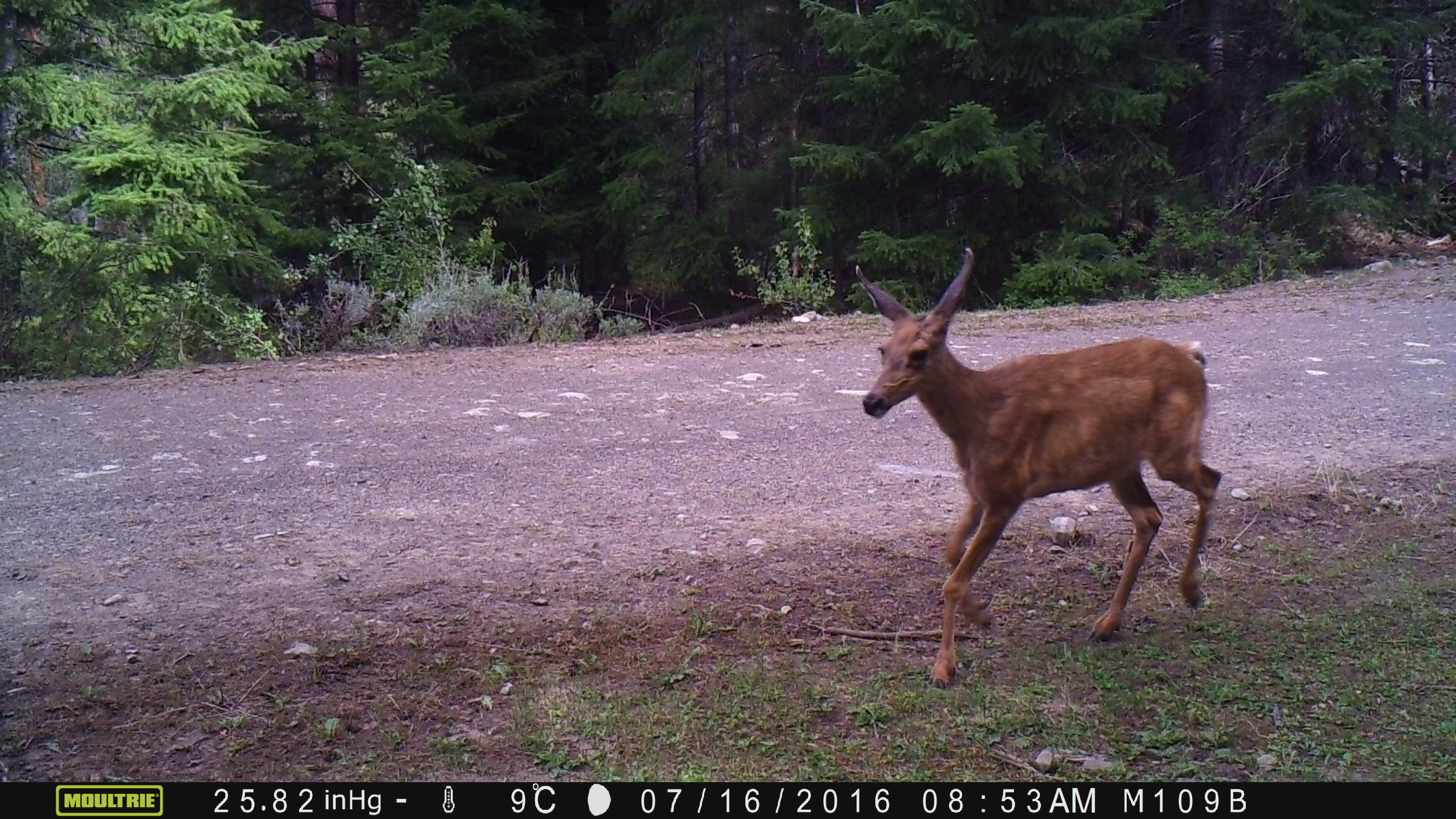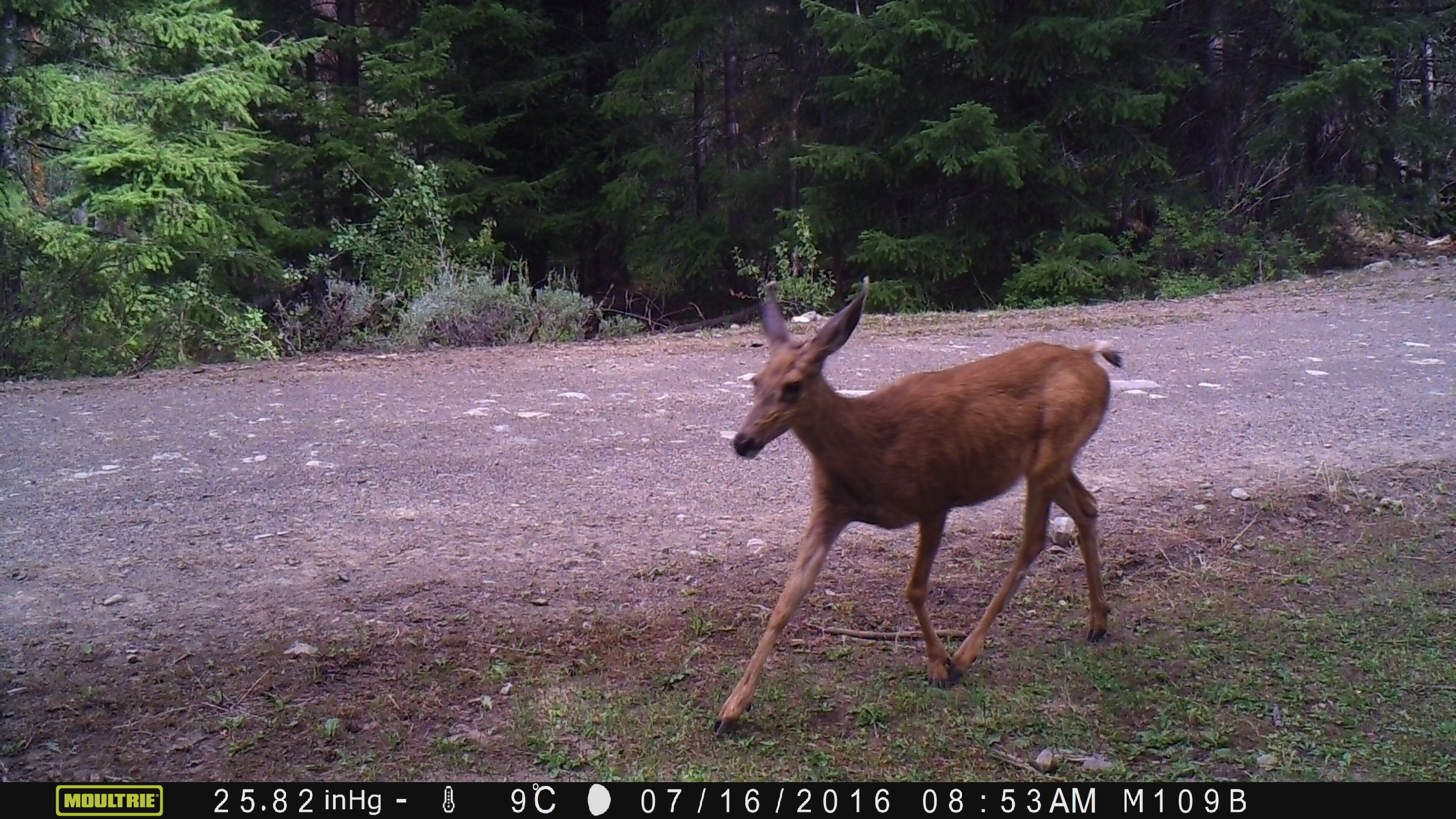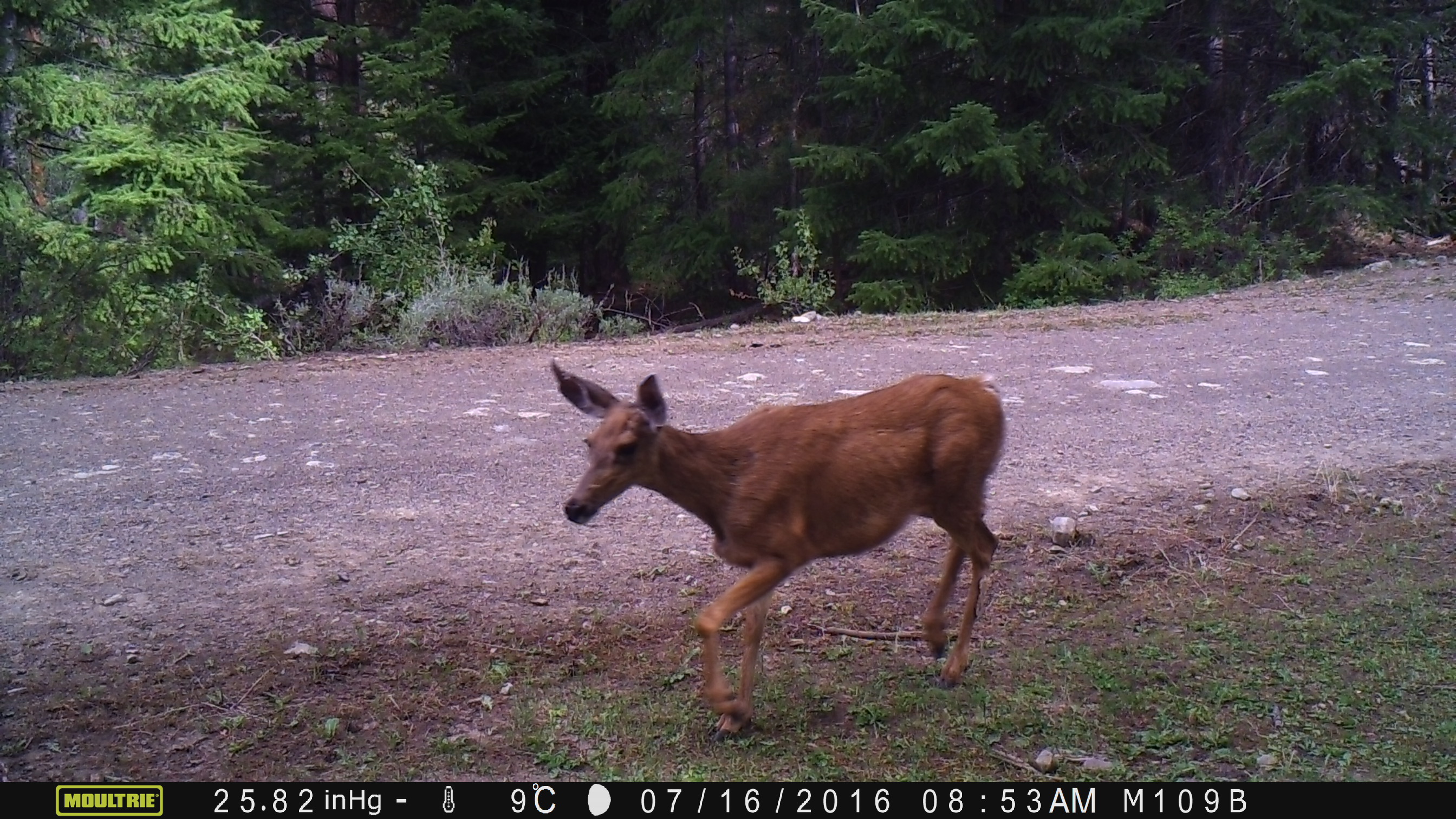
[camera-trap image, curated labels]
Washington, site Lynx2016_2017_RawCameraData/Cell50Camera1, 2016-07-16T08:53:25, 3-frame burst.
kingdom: Animalia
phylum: Chordata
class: Mammalia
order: Artiodactyla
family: Cervidae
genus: Odocoileus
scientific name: Odocoileus hemionus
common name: mule deer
Odocoileus hemionus (mule deer). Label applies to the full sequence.